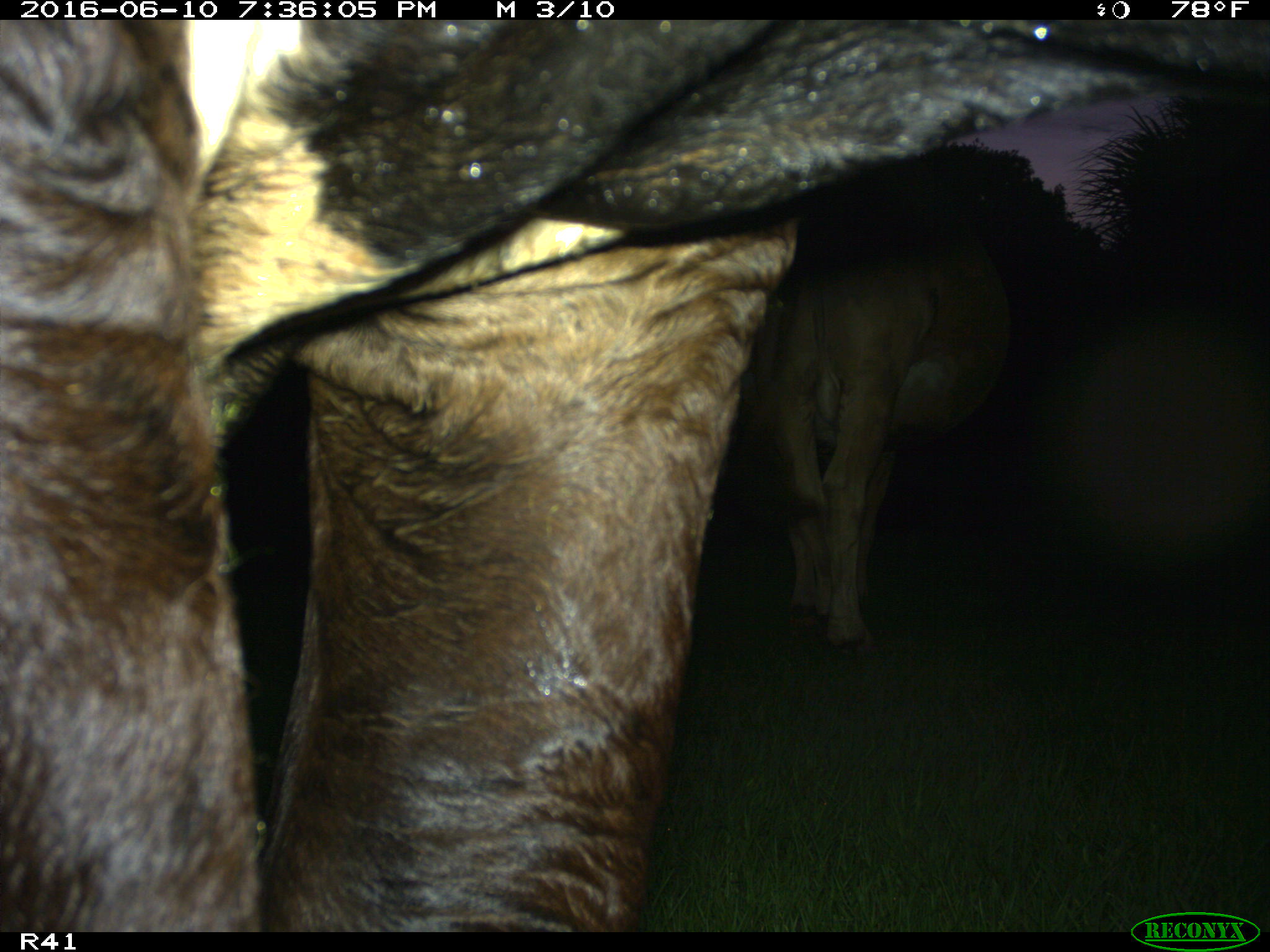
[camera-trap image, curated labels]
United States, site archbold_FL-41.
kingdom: Animalia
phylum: Chordata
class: Mammalia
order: Artiodactyla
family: Bovidae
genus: Bos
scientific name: Bos taurus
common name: domestic cow